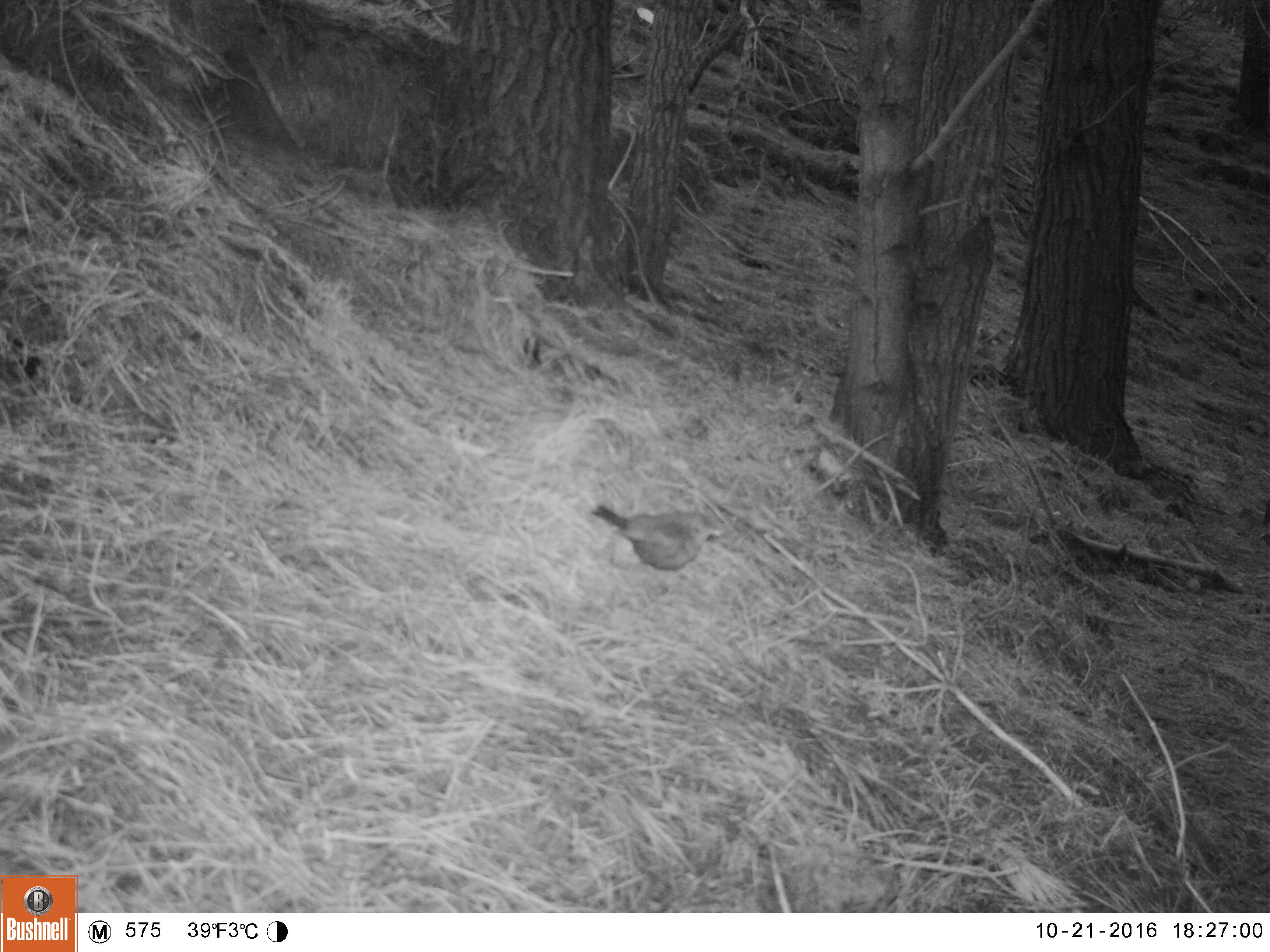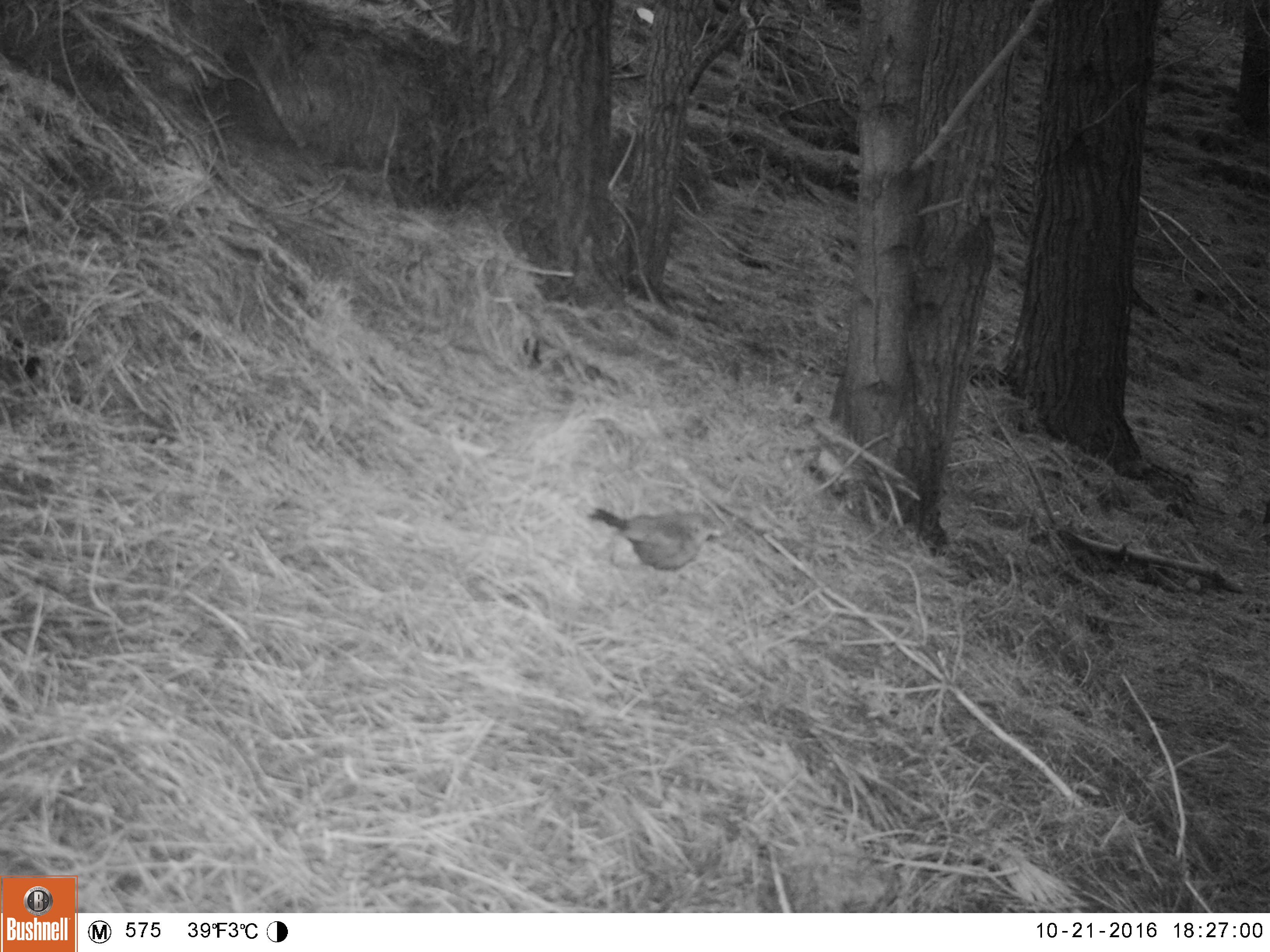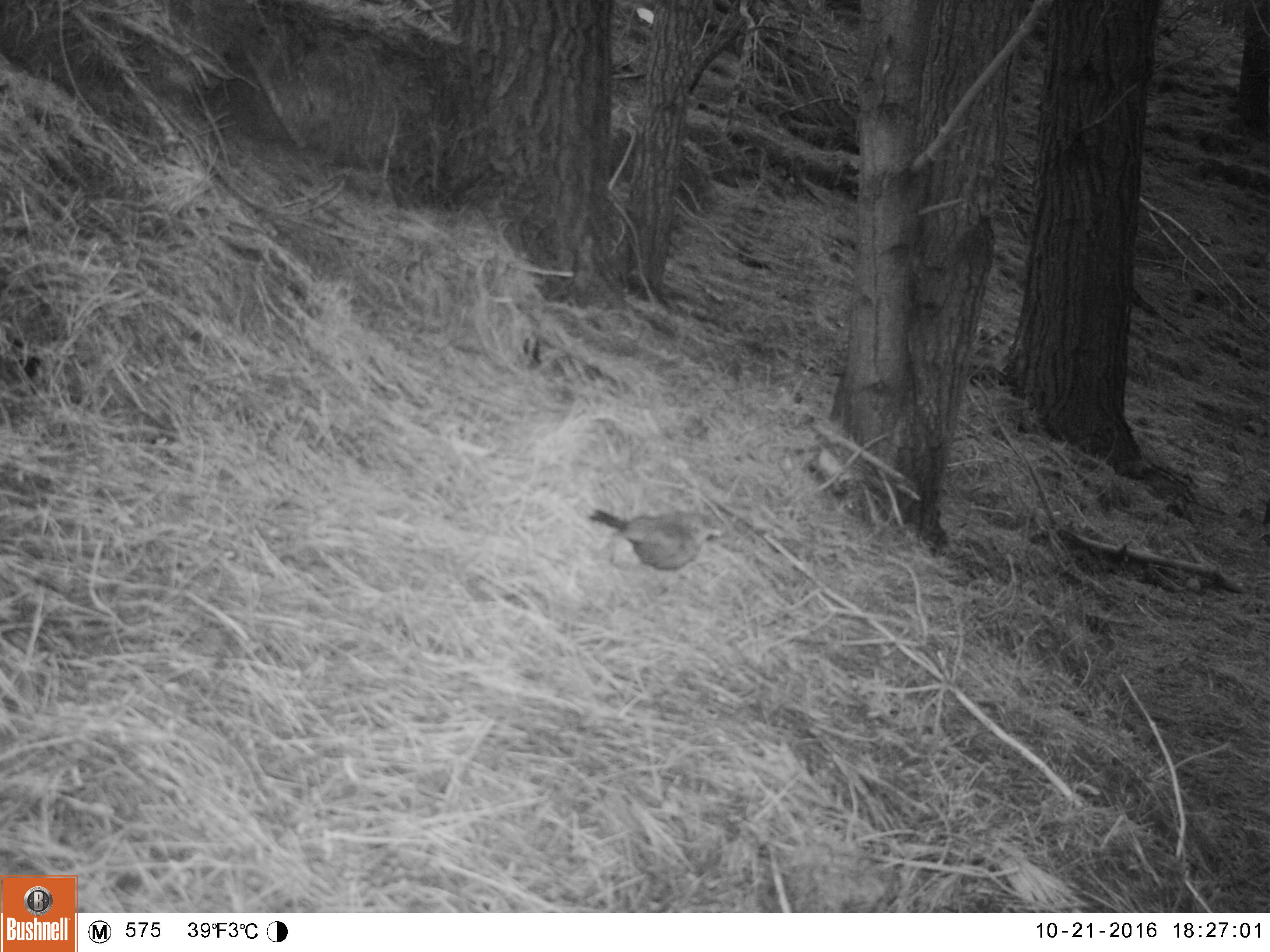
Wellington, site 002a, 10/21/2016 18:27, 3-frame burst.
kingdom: Animalia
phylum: Chordata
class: Aves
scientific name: Aves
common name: bird